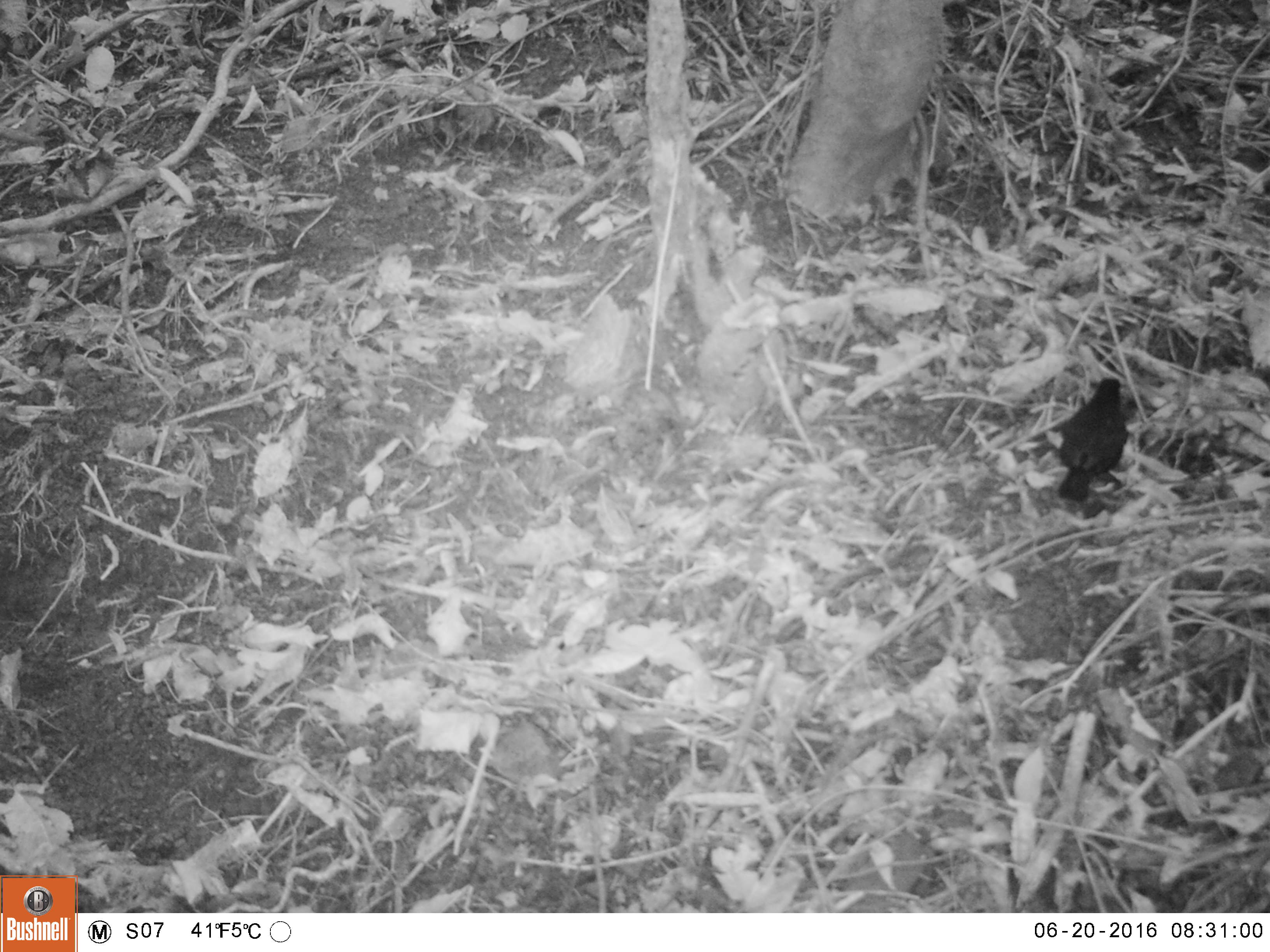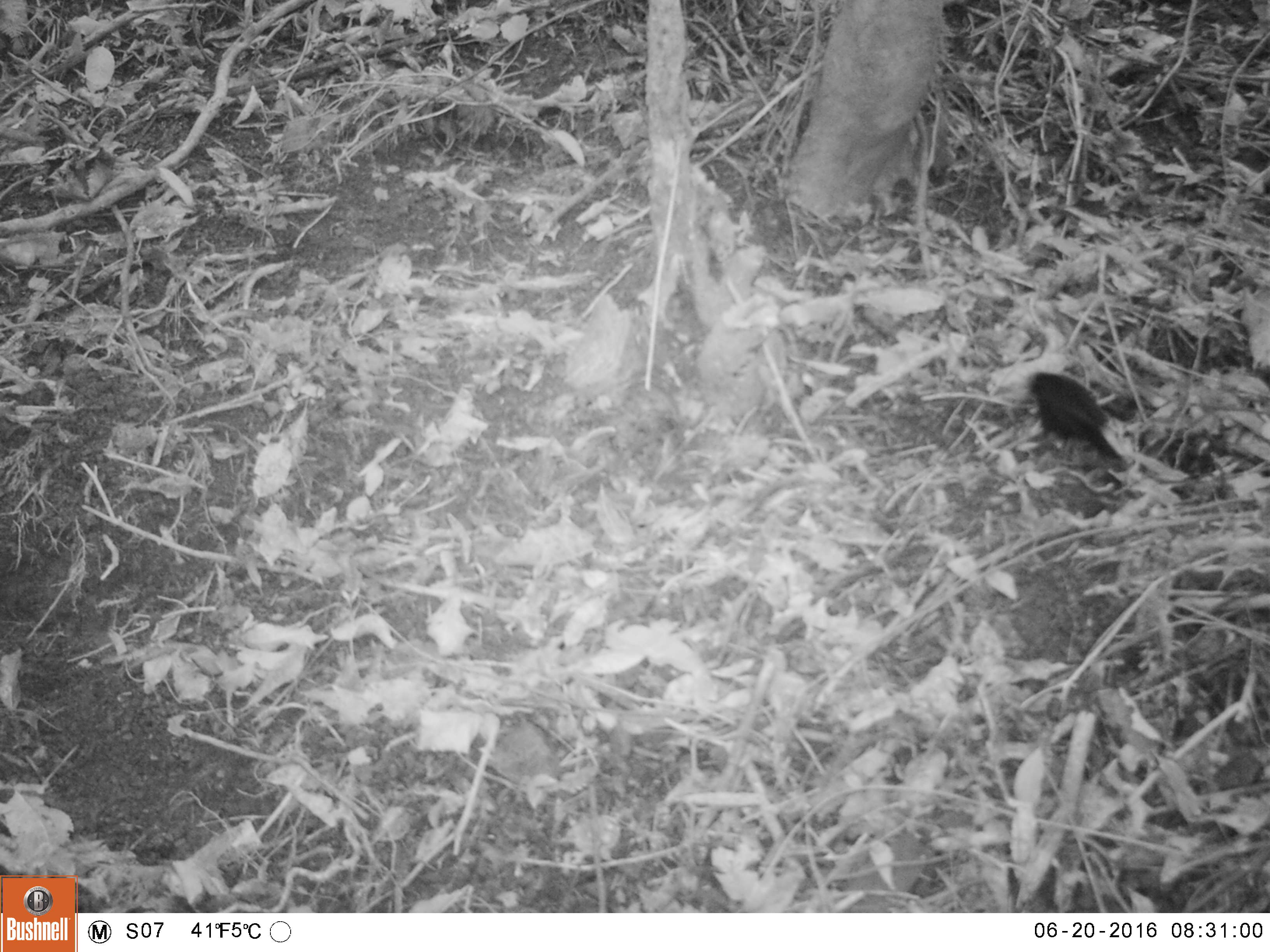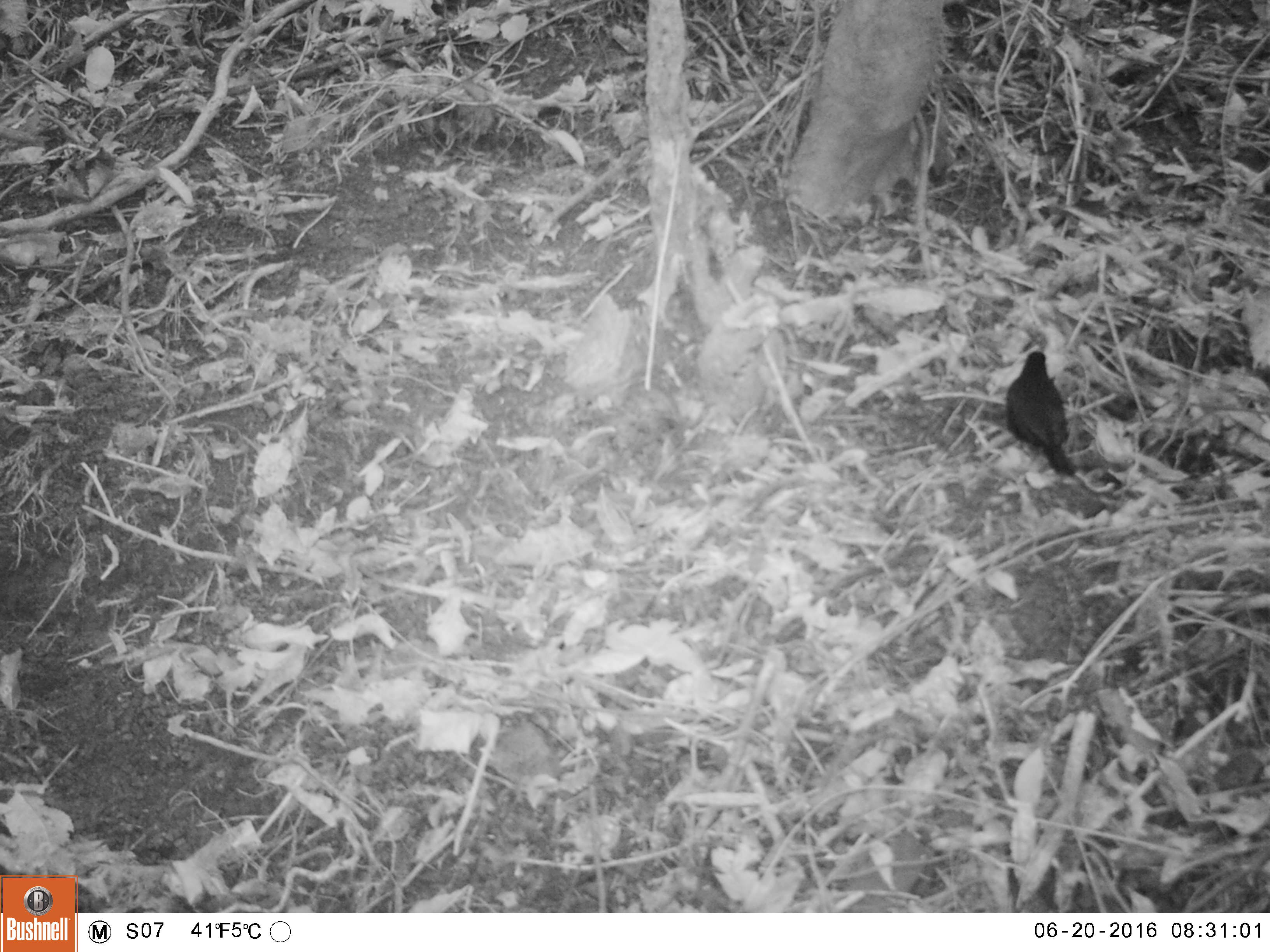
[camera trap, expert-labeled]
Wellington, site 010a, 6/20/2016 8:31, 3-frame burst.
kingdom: Animalia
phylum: Chordata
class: Aves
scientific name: Aves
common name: bird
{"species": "bird (Aves)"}